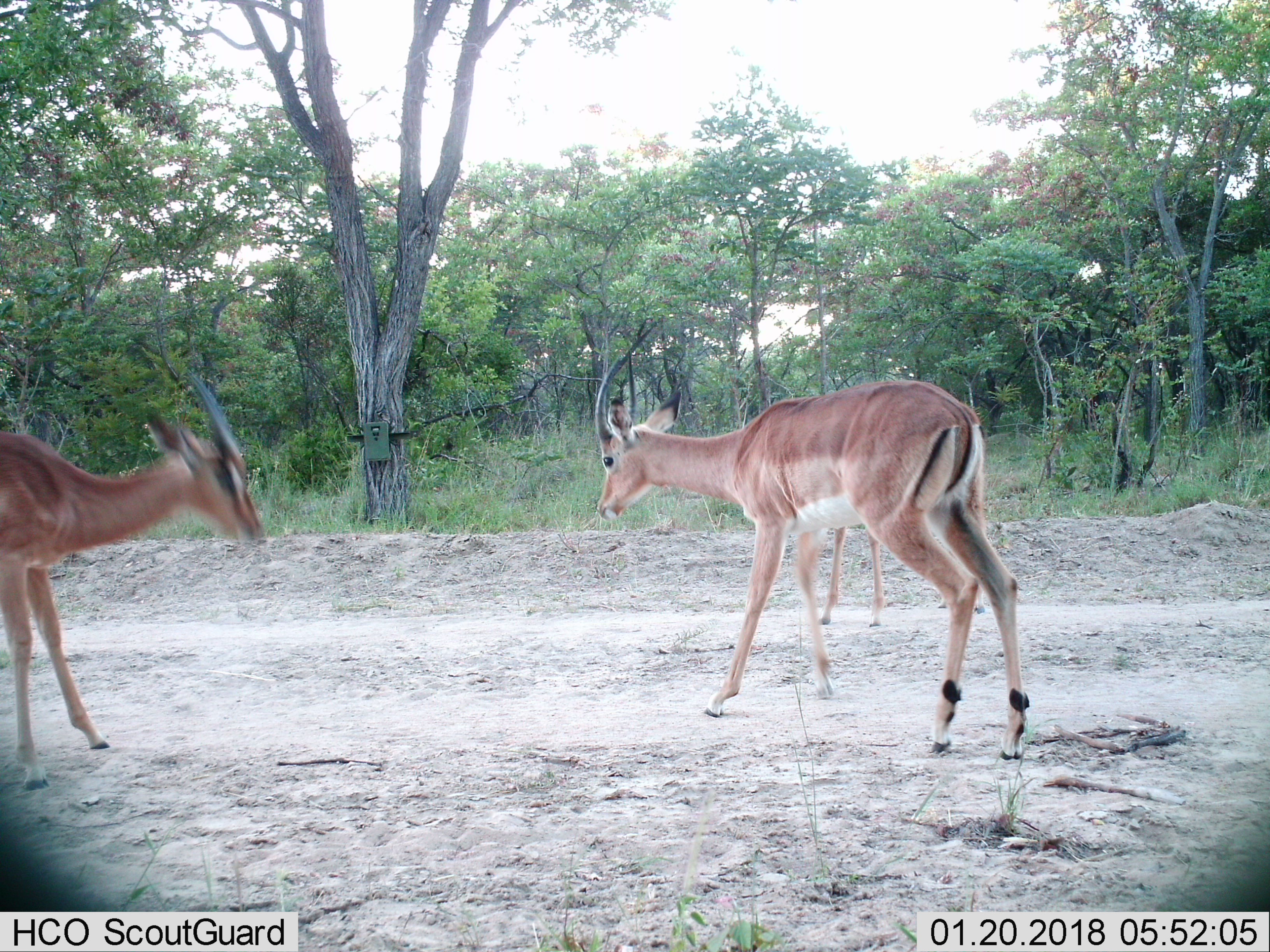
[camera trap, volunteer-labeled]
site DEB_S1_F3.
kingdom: Animalia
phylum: Chordata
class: Mammalia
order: Artiodactyla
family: Bovidae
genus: Aepyceros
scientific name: Aepyceros melampus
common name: impala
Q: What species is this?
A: Impala (Aepyceros melampus).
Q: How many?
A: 3.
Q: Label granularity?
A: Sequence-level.